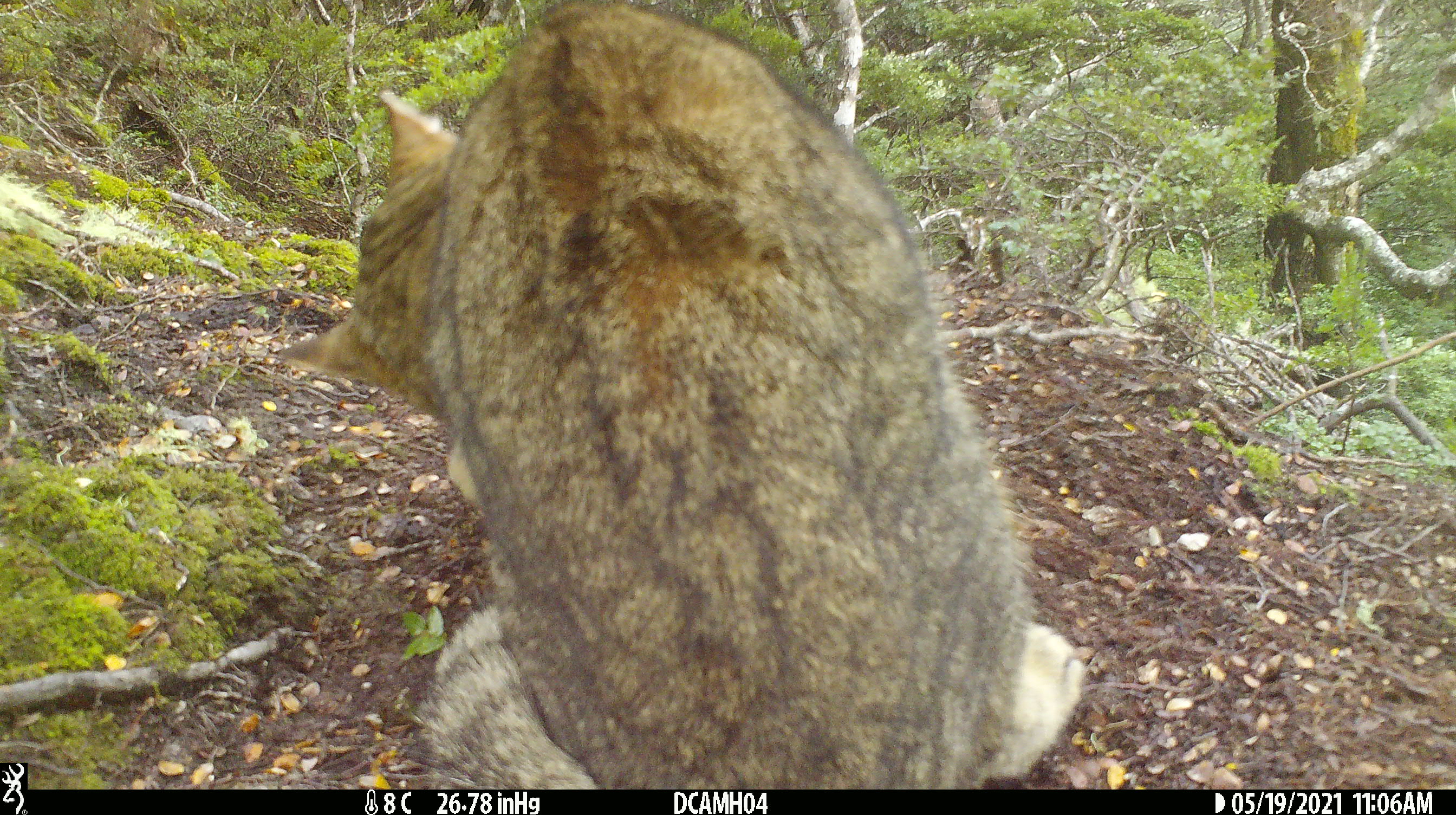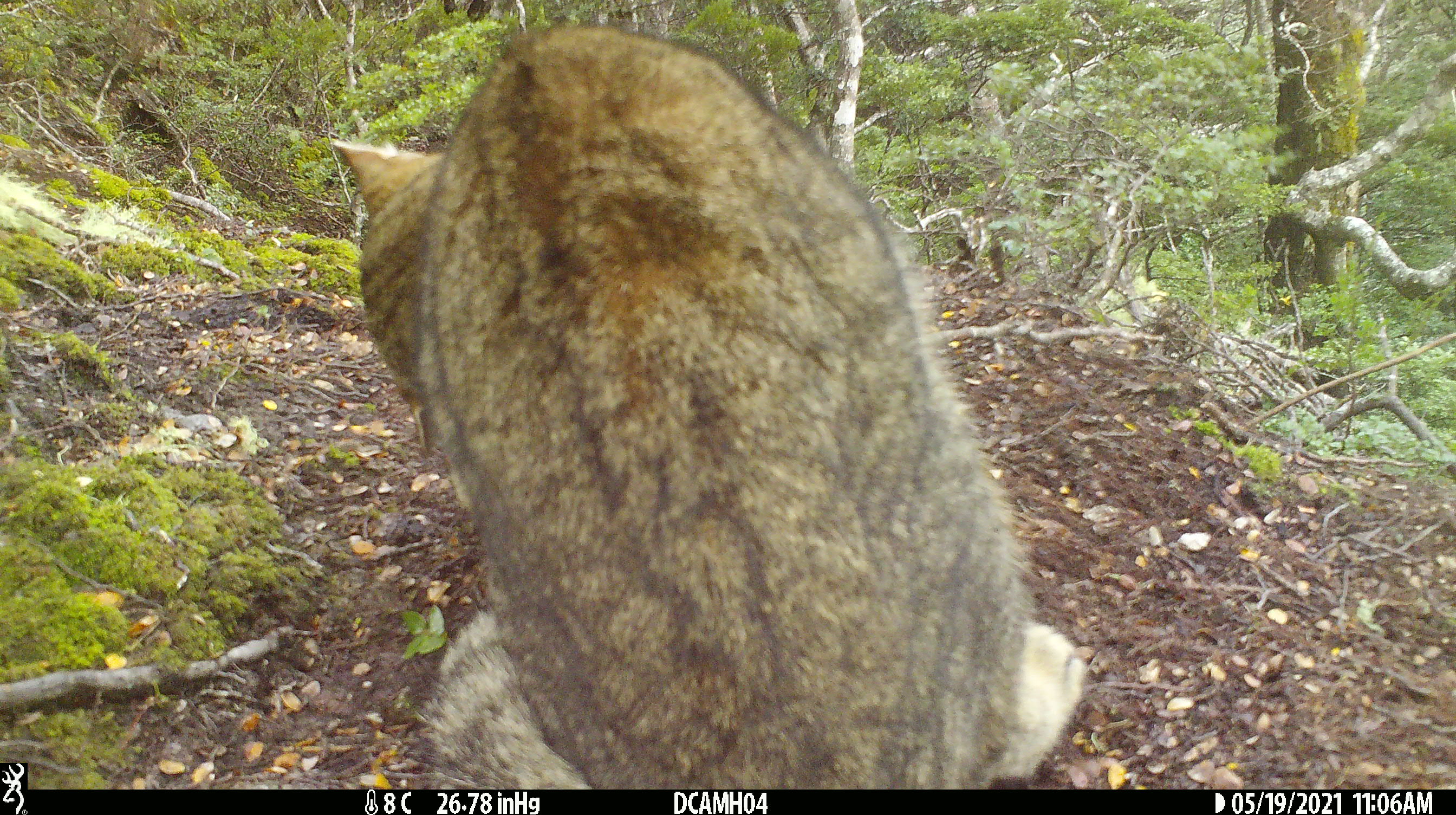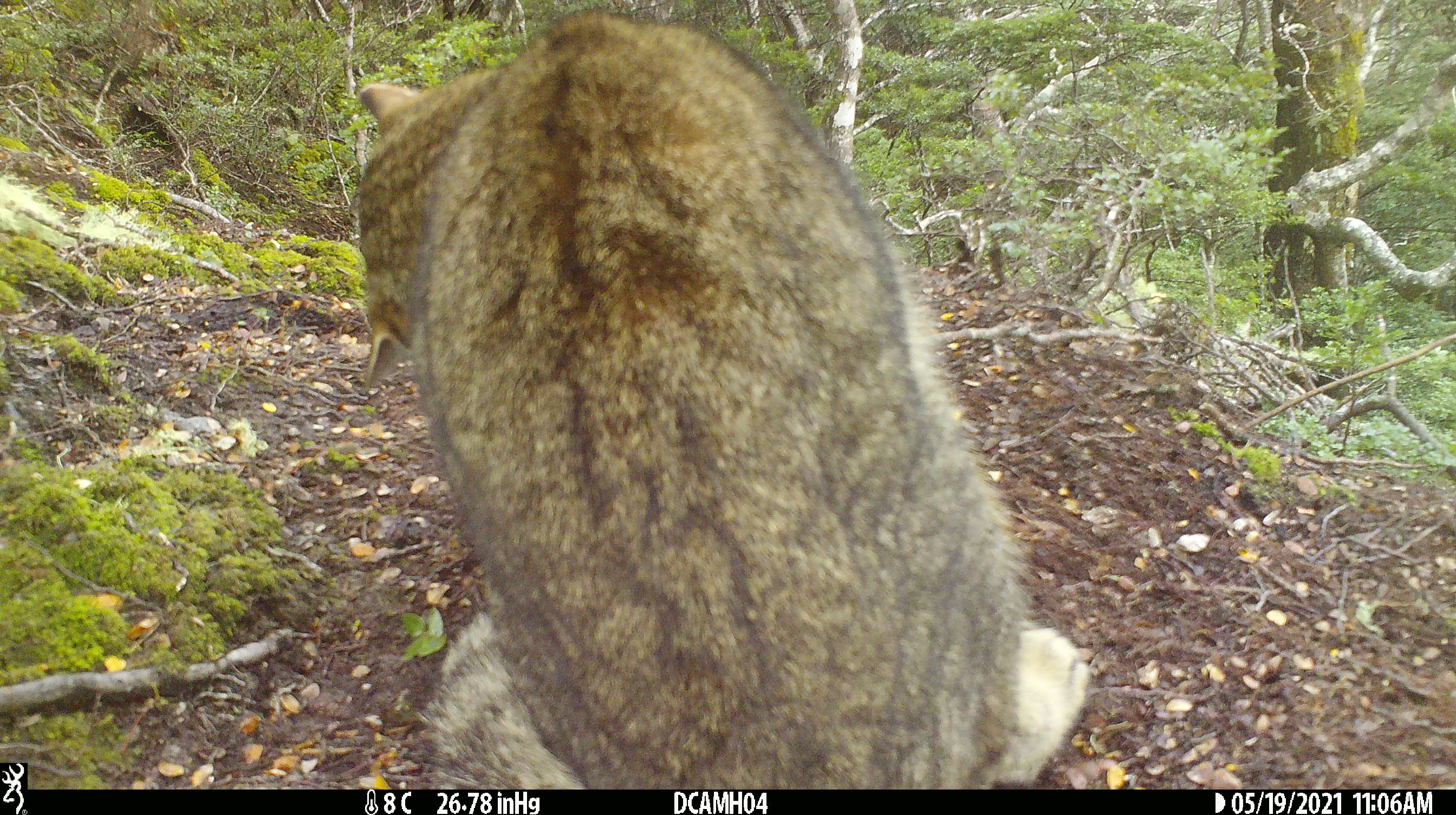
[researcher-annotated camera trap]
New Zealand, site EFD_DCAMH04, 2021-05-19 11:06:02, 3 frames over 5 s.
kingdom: Animalia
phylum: Chordata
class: Mammalia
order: Carnivora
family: Felidae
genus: Felis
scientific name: Felis catus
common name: domestic cat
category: cat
Cat (domestic cat) (Felis catus).